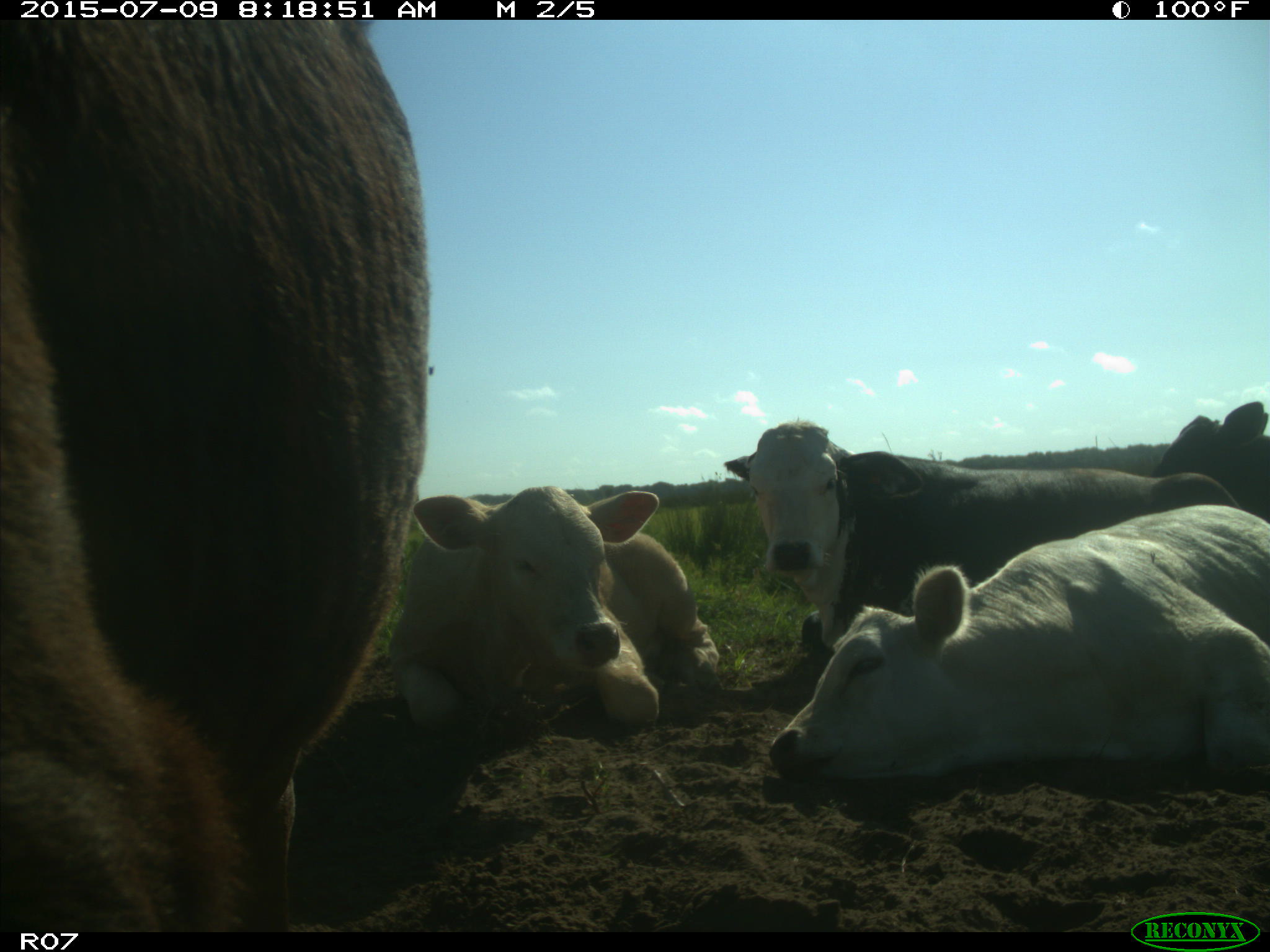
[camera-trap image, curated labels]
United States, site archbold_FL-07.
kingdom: Animalia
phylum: Chordata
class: Mammalia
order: Artiodactyla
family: Bovidae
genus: Bos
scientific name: Bos taurus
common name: domestic cow